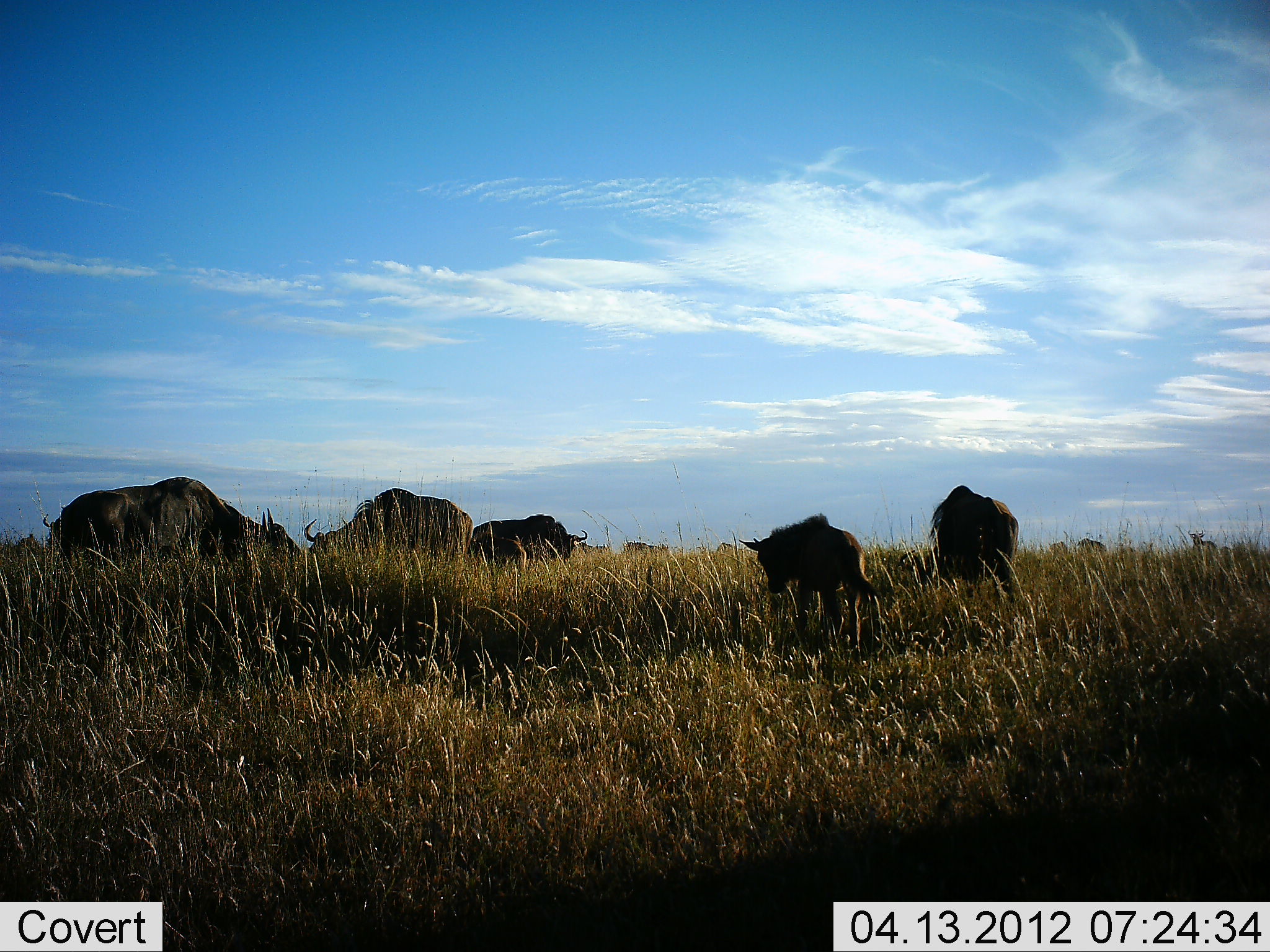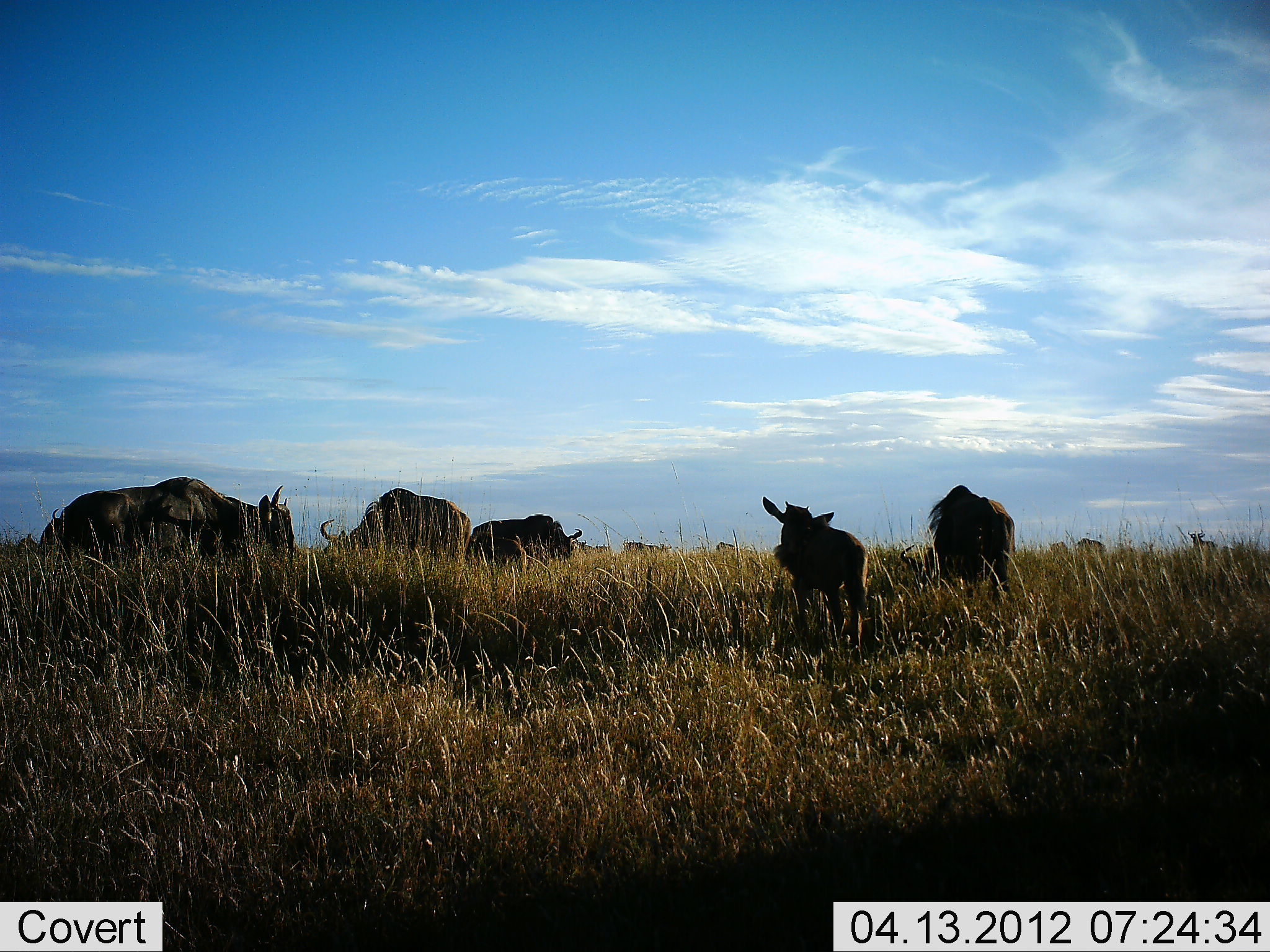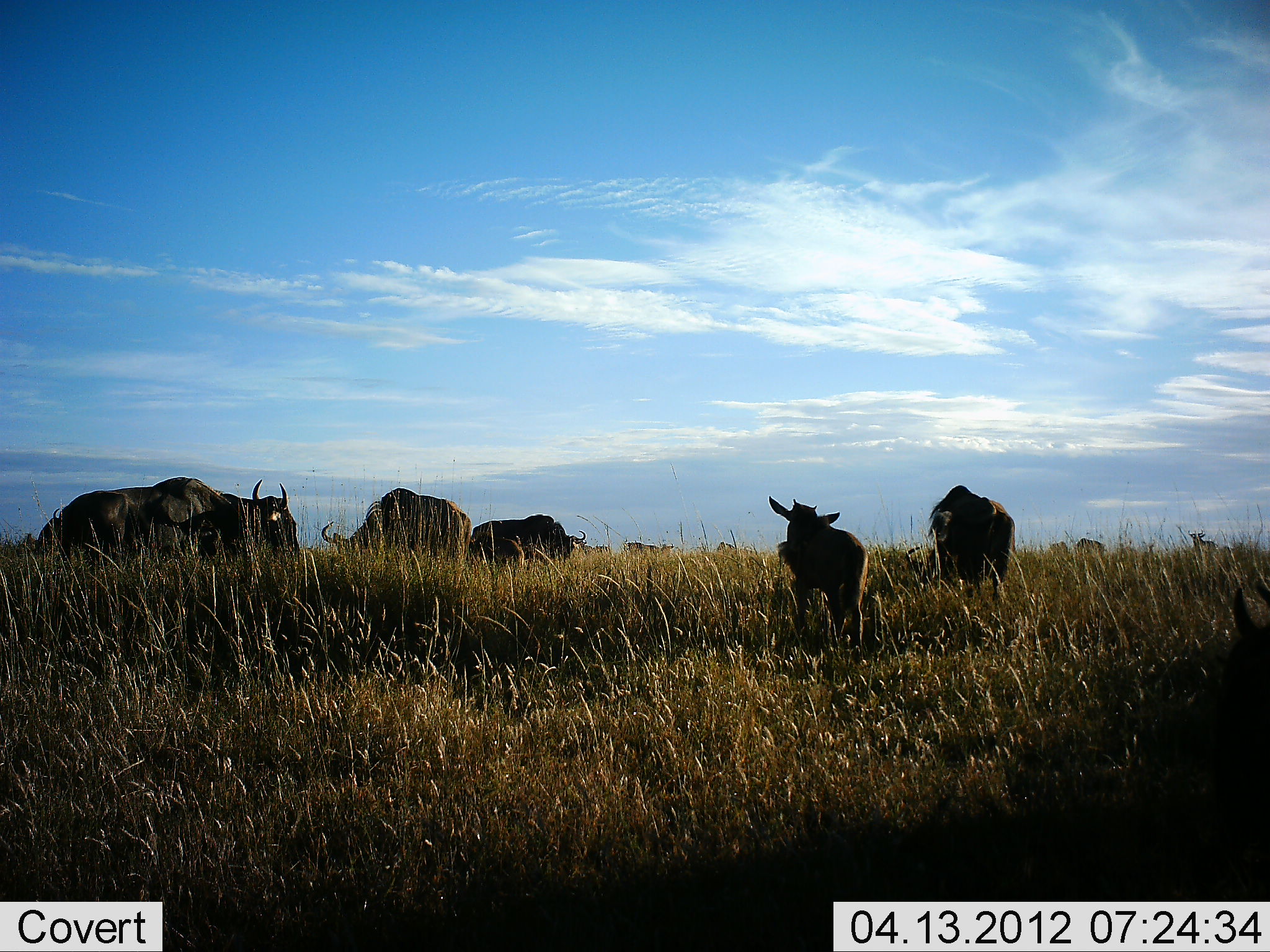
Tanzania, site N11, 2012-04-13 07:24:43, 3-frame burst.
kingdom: Animalia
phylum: Chordata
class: Mammalia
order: Artiodactyla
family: Bovidae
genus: Connochaetes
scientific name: Connochaetes taurinus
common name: blue wildebeest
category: wildebeest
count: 9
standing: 54%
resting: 0%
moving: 12%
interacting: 0%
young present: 67%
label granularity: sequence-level